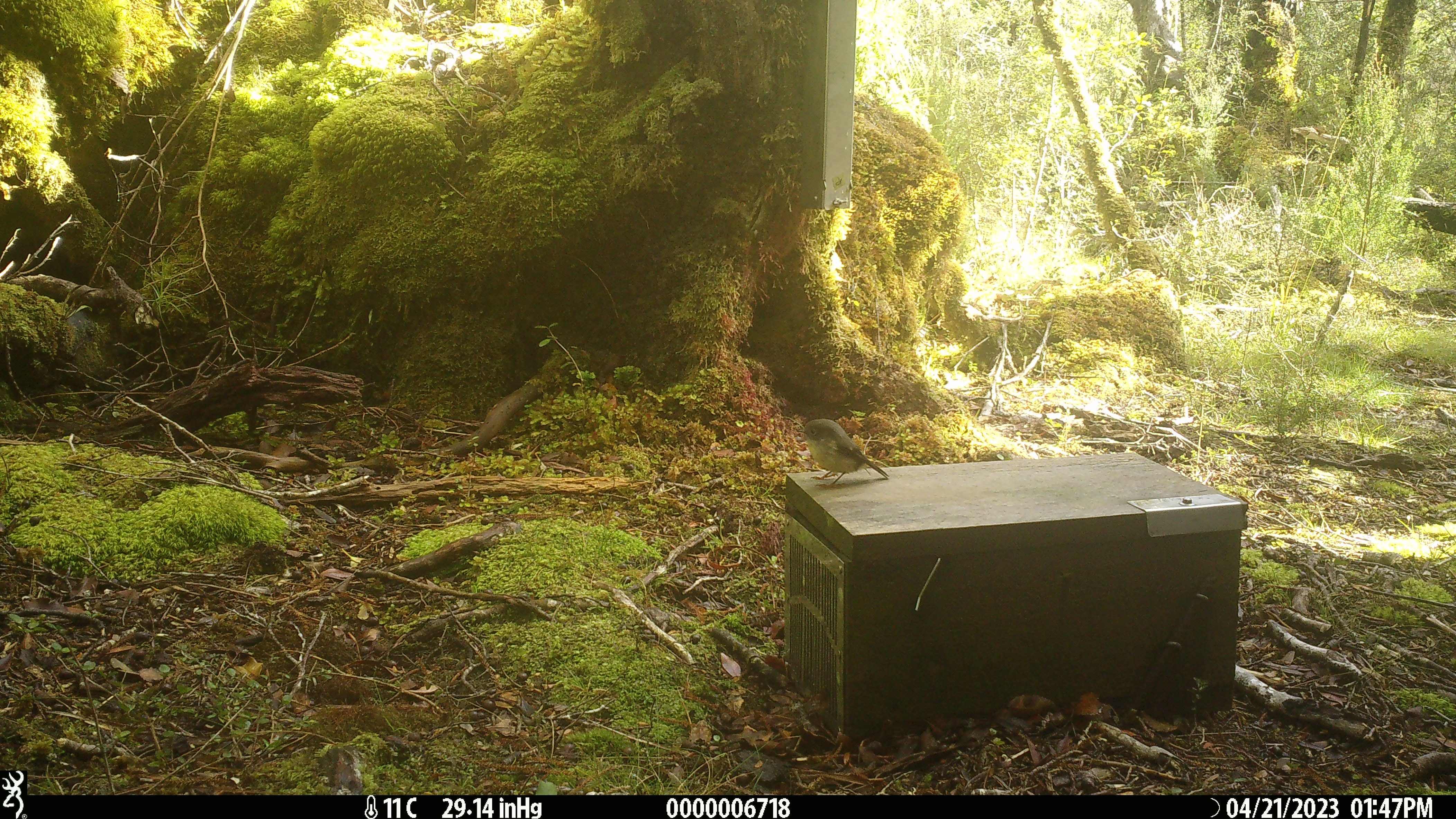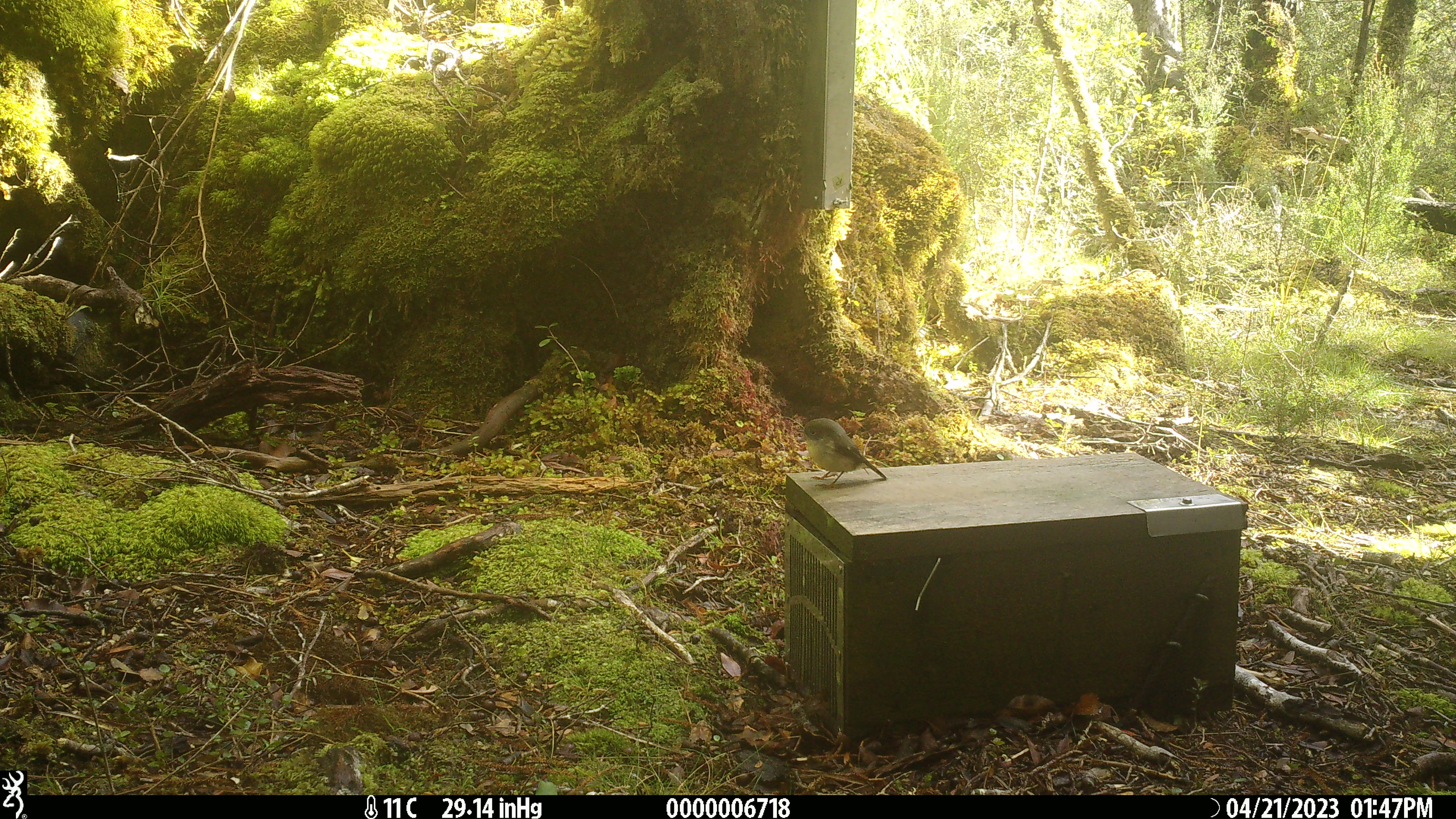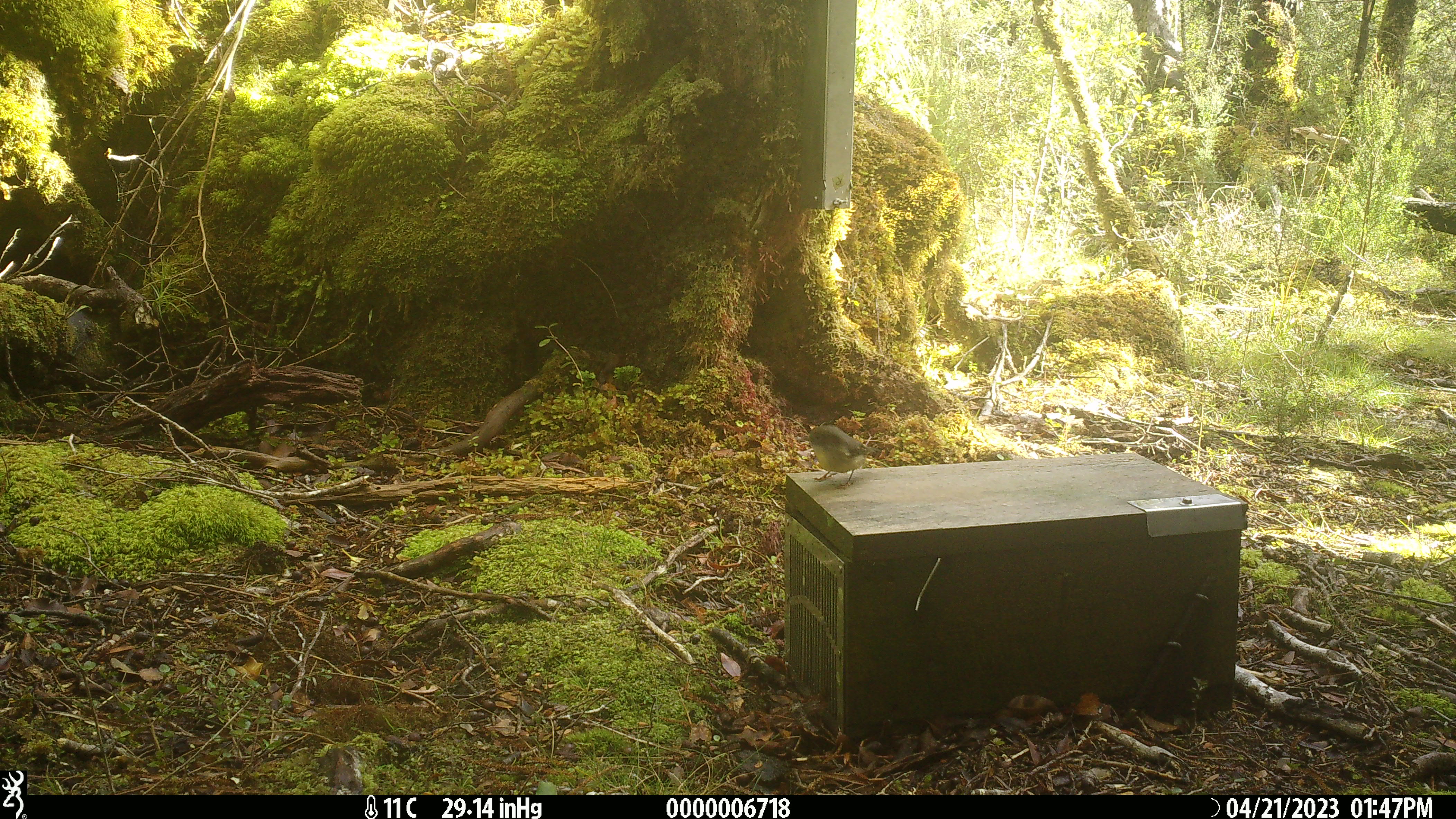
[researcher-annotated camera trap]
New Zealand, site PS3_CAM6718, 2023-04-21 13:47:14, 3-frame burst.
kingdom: Animalia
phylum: Chordata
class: Aves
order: Passeriformes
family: Petroicidae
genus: Petroica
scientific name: Petroica macrocephala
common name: tomtit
Tomtit (Petroica macrocephala).